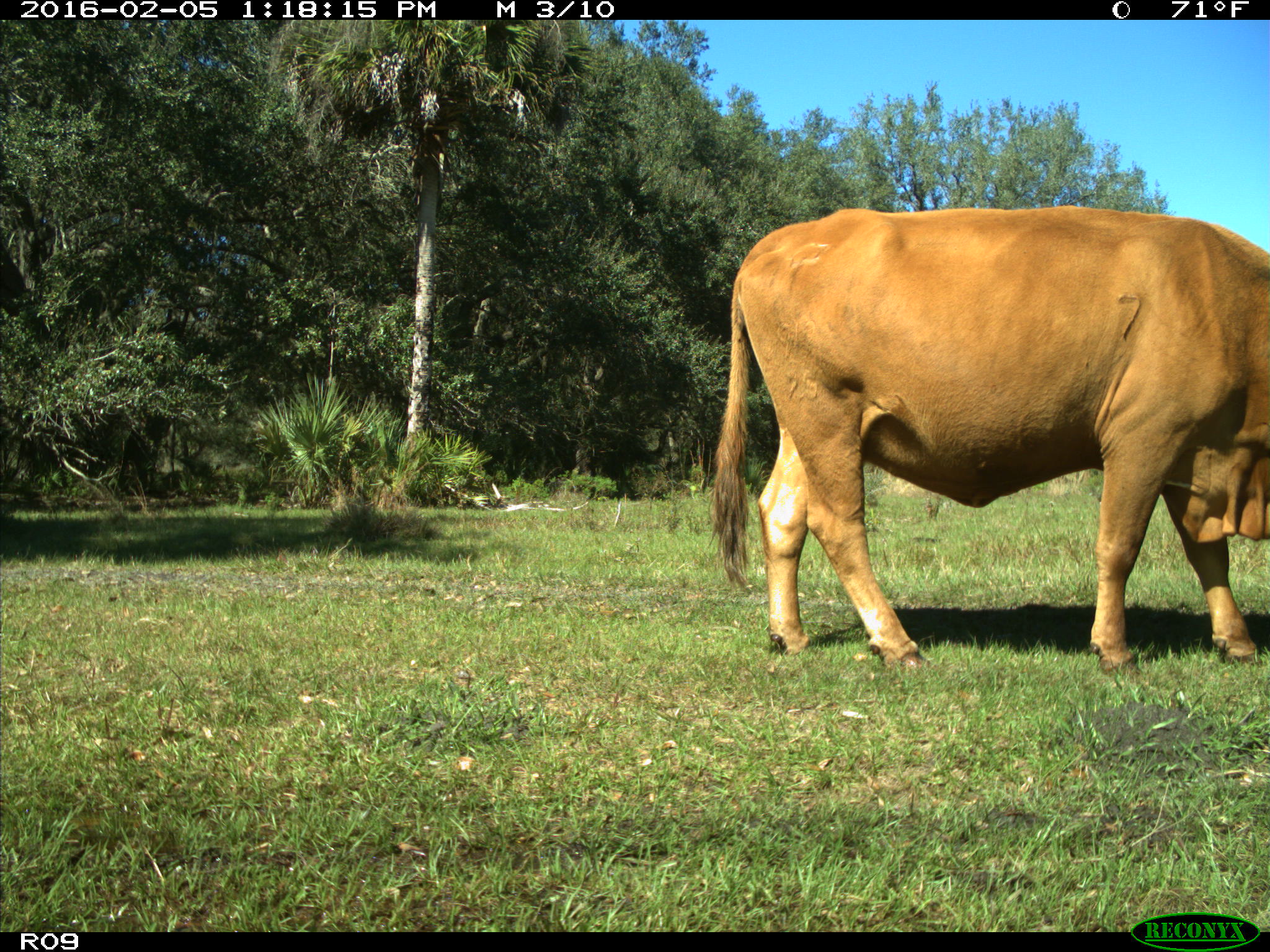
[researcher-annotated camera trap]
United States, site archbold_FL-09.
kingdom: Animalia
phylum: Chordata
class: Mammalia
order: Artiodactyla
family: Bovidae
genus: Bos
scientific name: Bos taurus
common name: domestic cow